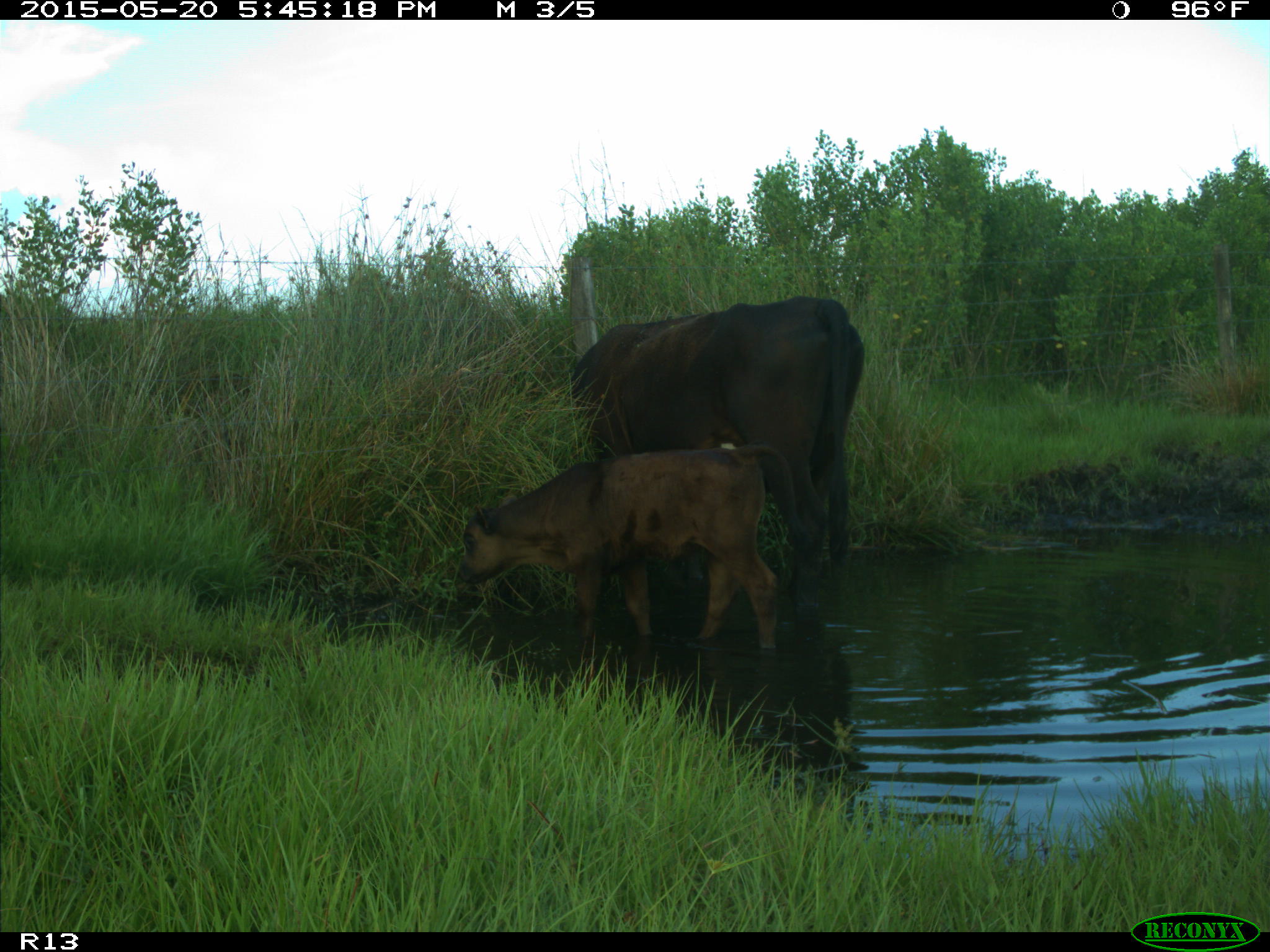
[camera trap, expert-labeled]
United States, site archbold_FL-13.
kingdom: Animalia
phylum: Chordata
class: Mammalia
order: Artiodactyla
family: Bovidae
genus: Bos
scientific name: Bos taurus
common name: domestic cow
Bos taurus (domestic cow).